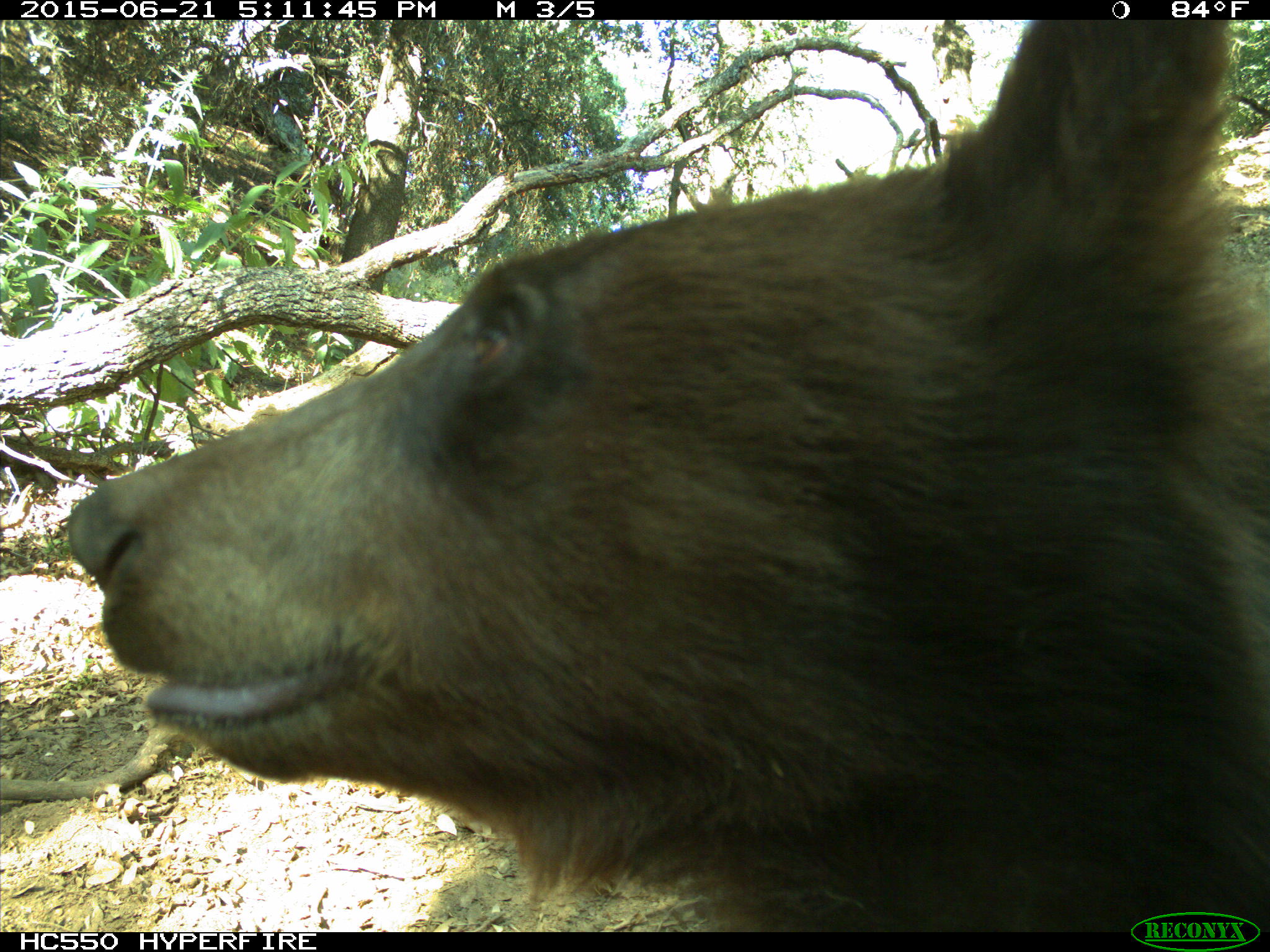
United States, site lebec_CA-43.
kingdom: Animalia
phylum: Chordata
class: Mammalia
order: Carnivora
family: Ursidae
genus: Ursus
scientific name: Ursus americanus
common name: american black bear